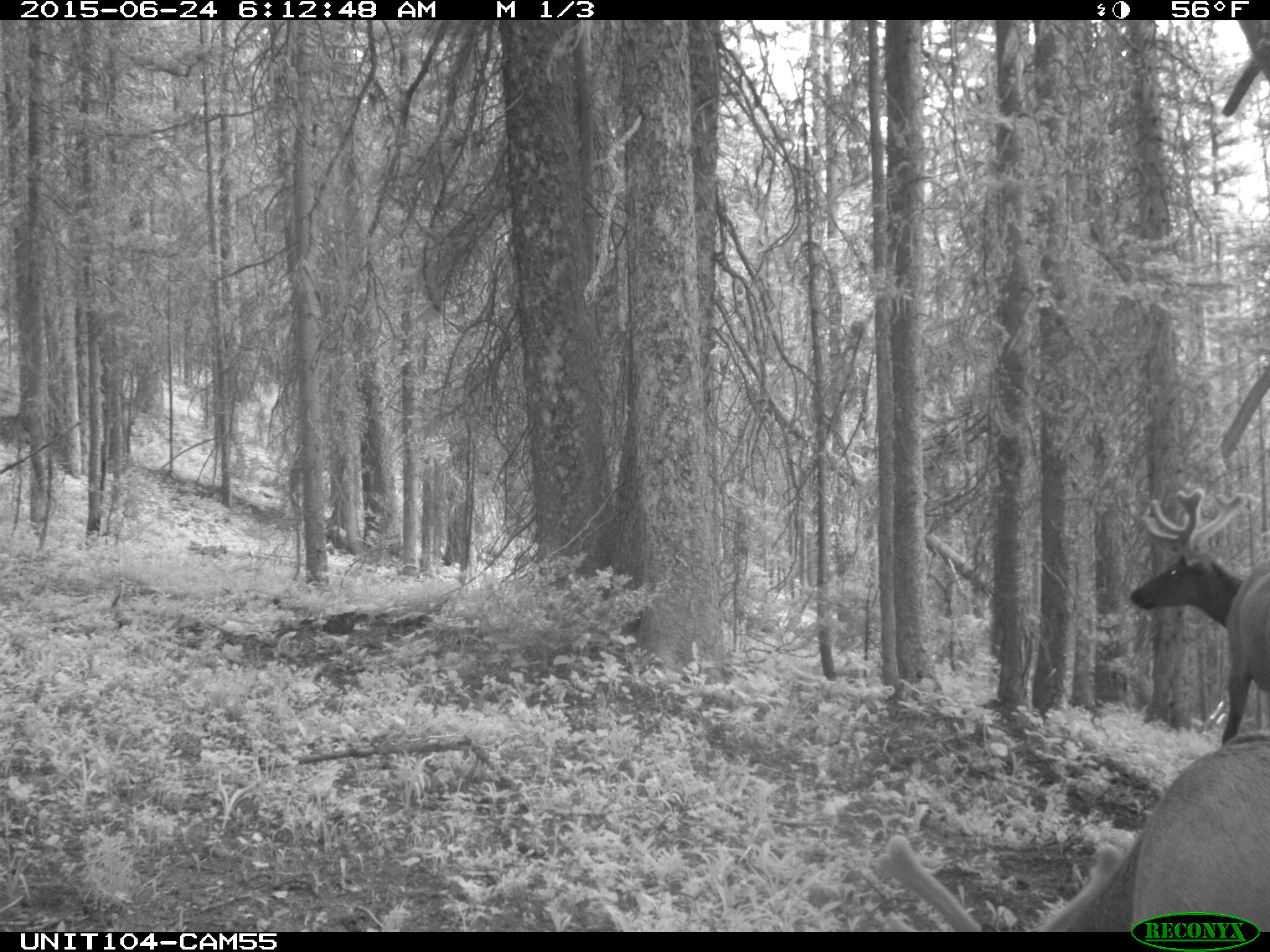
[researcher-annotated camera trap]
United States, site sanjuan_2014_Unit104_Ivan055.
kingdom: Animalia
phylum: Chordata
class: Mammalia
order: Artiodactyla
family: Cervidae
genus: Cervus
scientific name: Cervus elaphus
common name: red deer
Cervus elaphus (red deer).